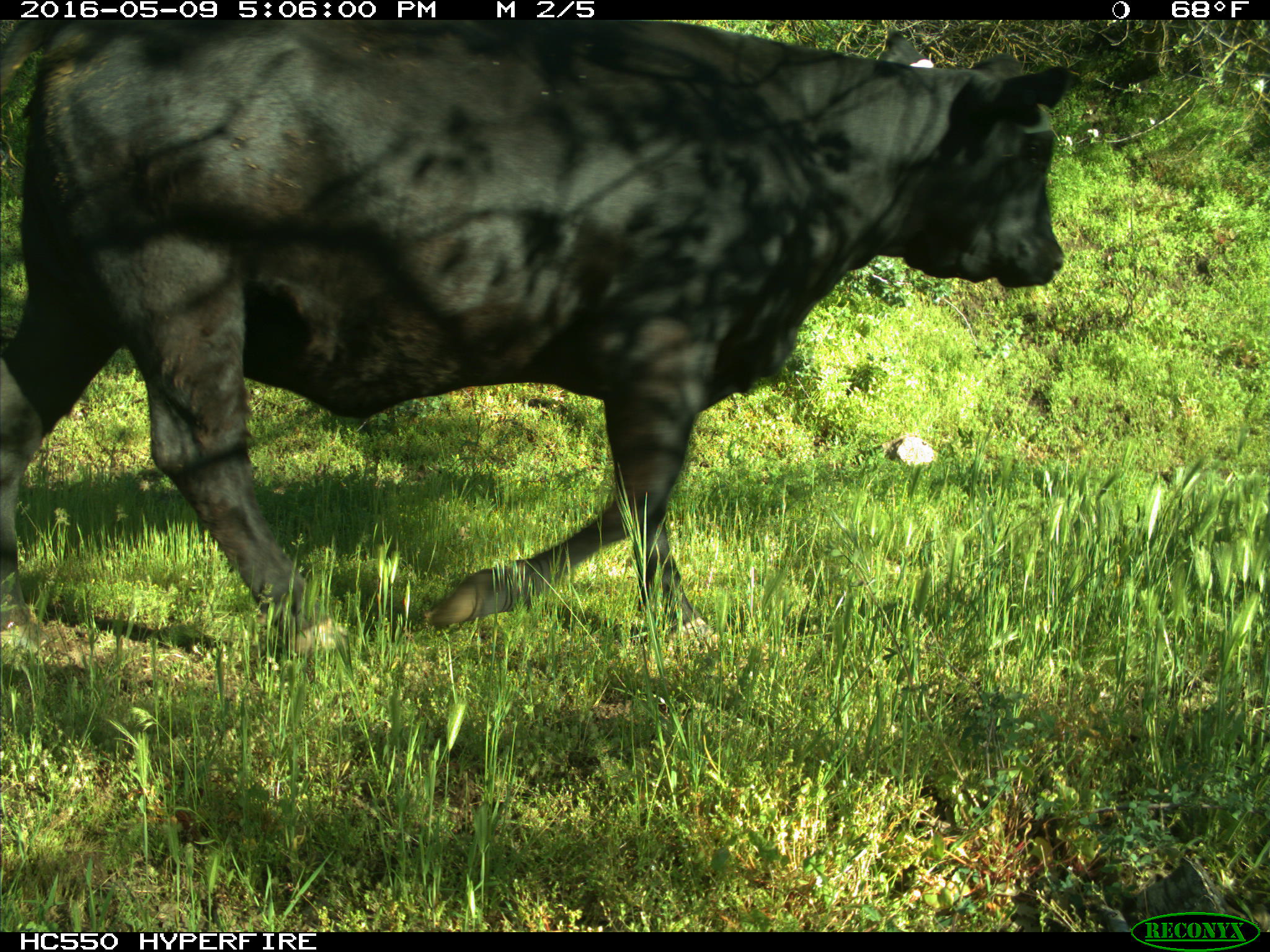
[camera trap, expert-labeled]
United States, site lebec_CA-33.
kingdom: Animalia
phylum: Chordata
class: Mammalia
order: Artiodactyla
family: Bovidae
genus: Bos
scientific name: Bos taurus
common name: domestic cow